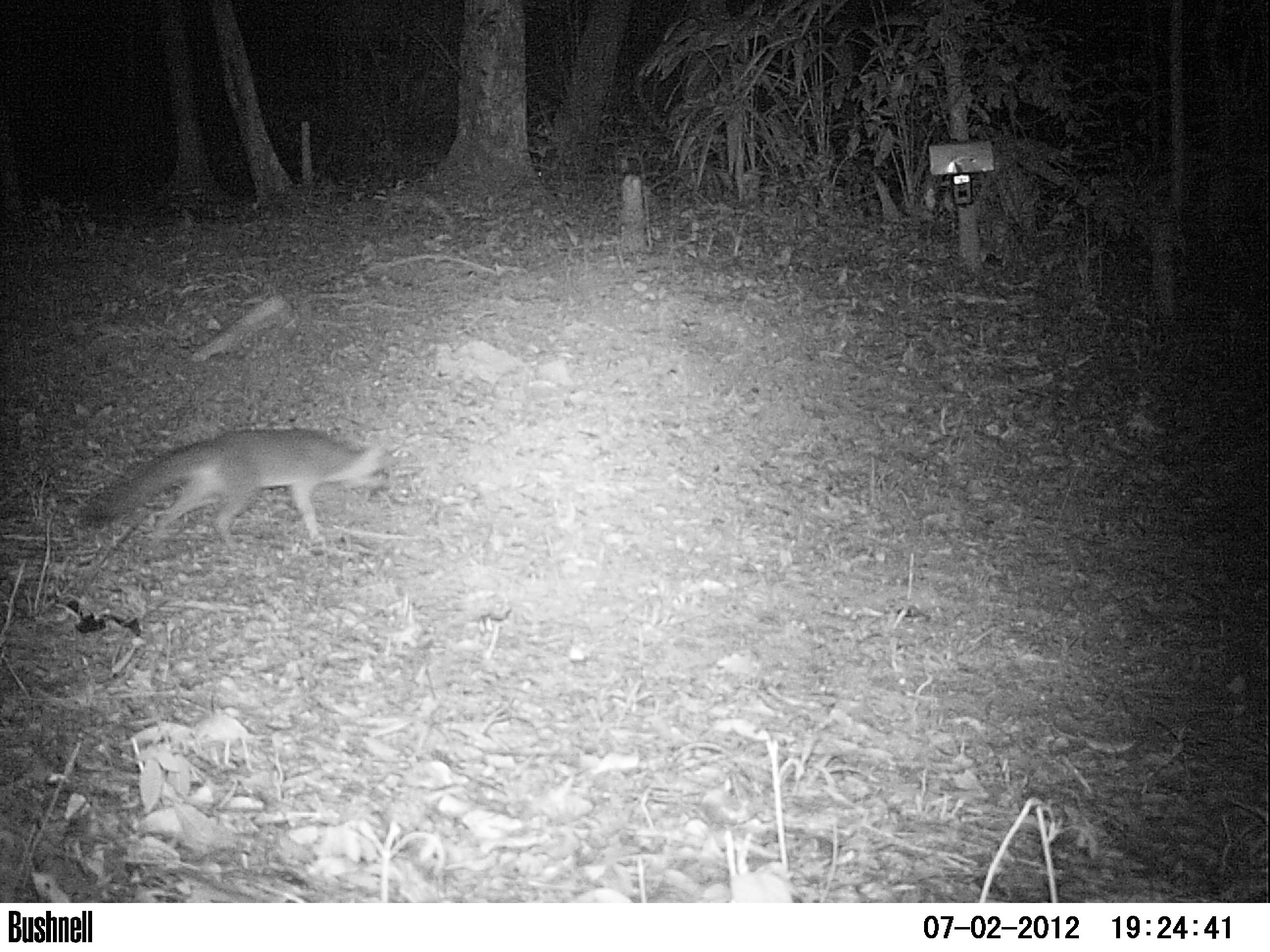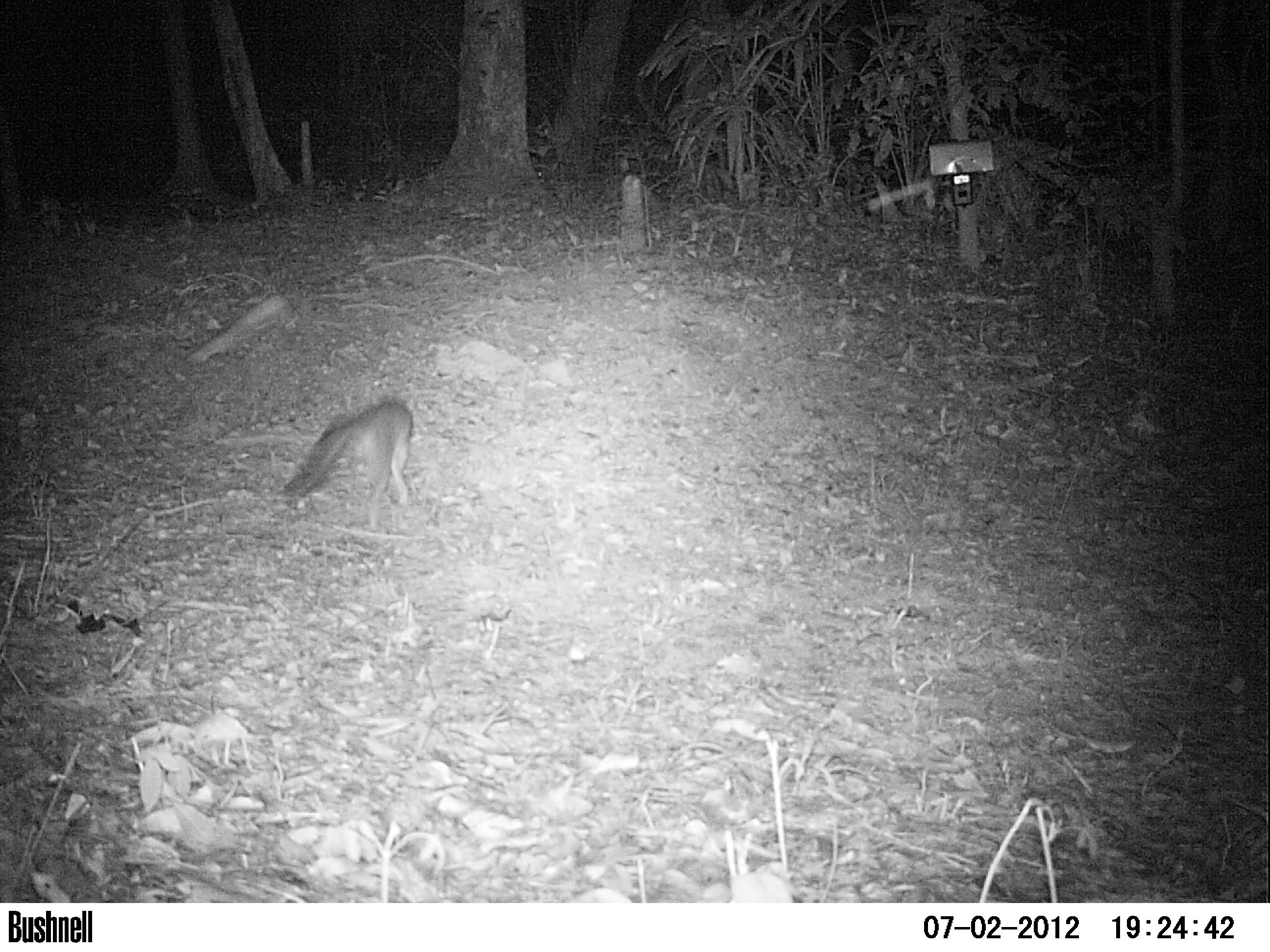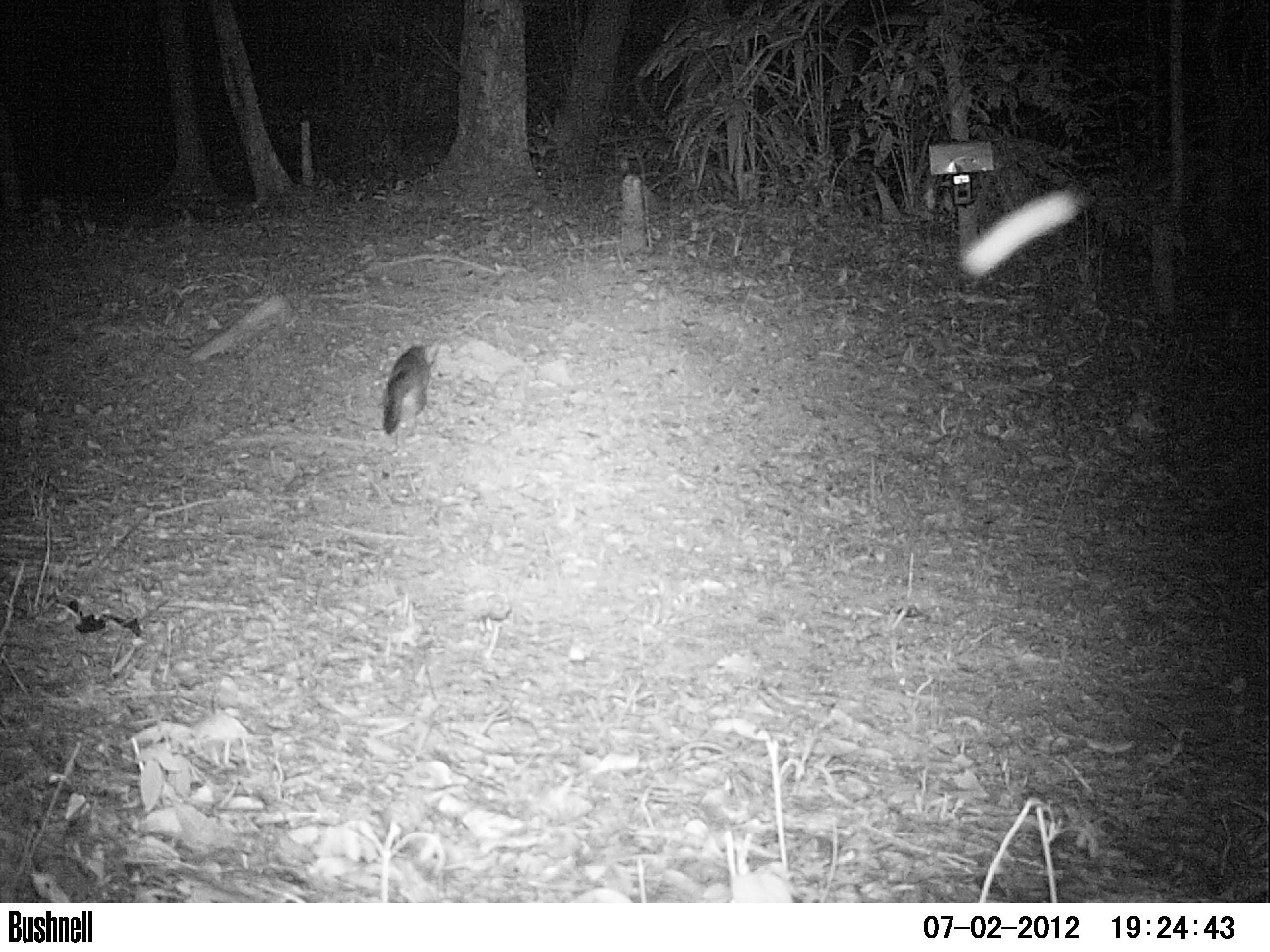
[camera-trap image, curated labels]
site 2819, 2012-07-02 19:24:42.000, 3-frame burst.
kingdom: Animalia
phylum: Chordata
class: Mammalia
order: Carnivora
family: Canidae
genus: Urocyon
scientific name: Urocyon cinereoargenteus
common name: gray fox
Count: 1.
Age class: adult.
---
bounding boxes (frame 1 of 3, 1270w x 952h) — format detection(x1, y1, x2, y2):
urocyon cinereoargenteus: detection(79, 425, 397, 555)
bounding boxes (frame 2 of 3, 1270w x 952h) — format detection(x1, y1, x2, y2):
urocyon cinereoargenteus: detection(282, 400, 414, 530)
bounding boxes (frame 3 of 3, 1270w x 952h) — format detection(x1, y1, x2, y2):
urocyon cinereoargenteus: detection(381, 340, 438, 445)